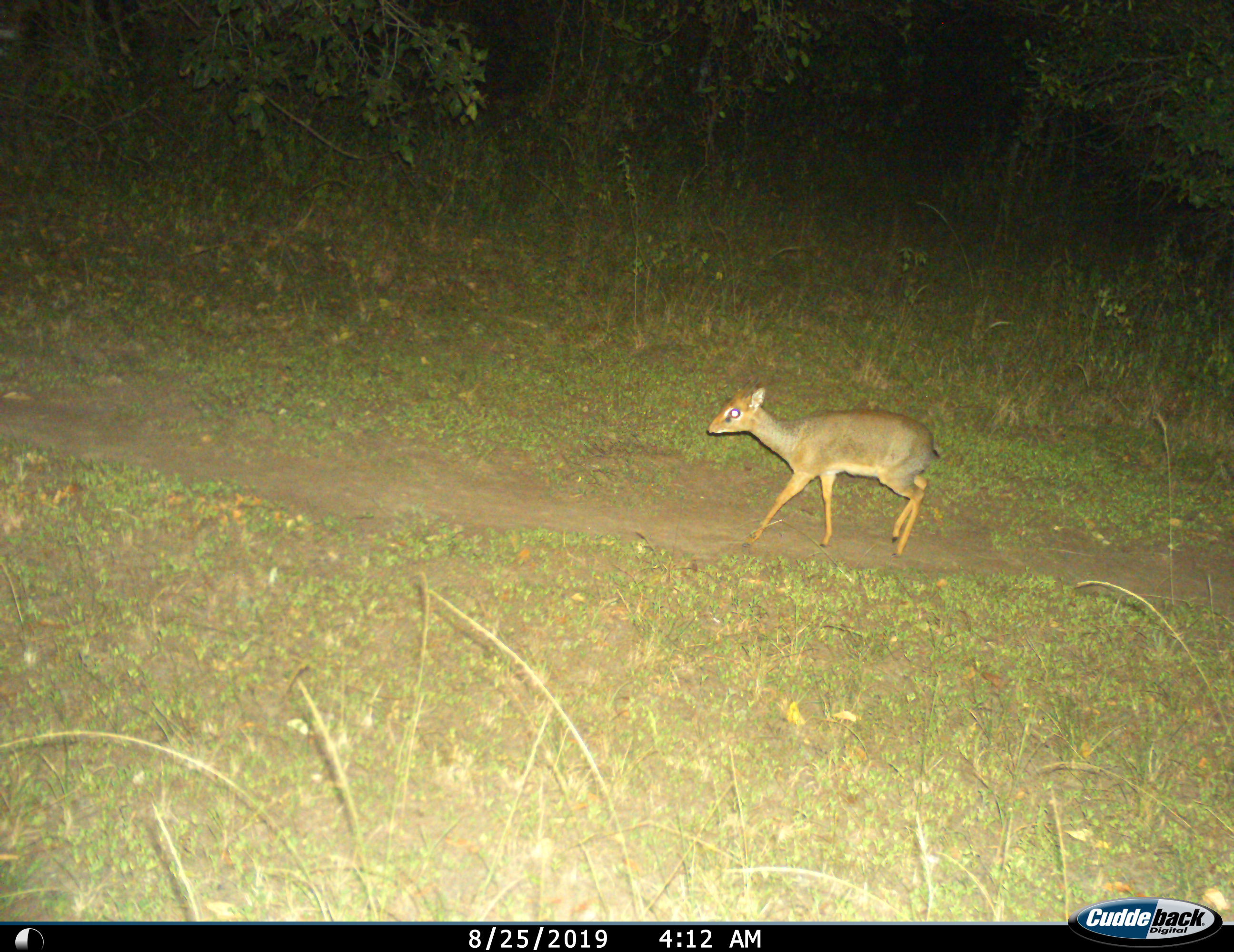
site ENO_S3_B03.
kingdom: Animalia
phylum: Chordata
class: Mammalia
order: Artiodactyla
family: Bovidae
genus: Madoqua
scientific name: Madoqua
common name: dik-dik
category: dikdik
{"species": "dikdik (dik-dik) (Madoqua)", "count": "1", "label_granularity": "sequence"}